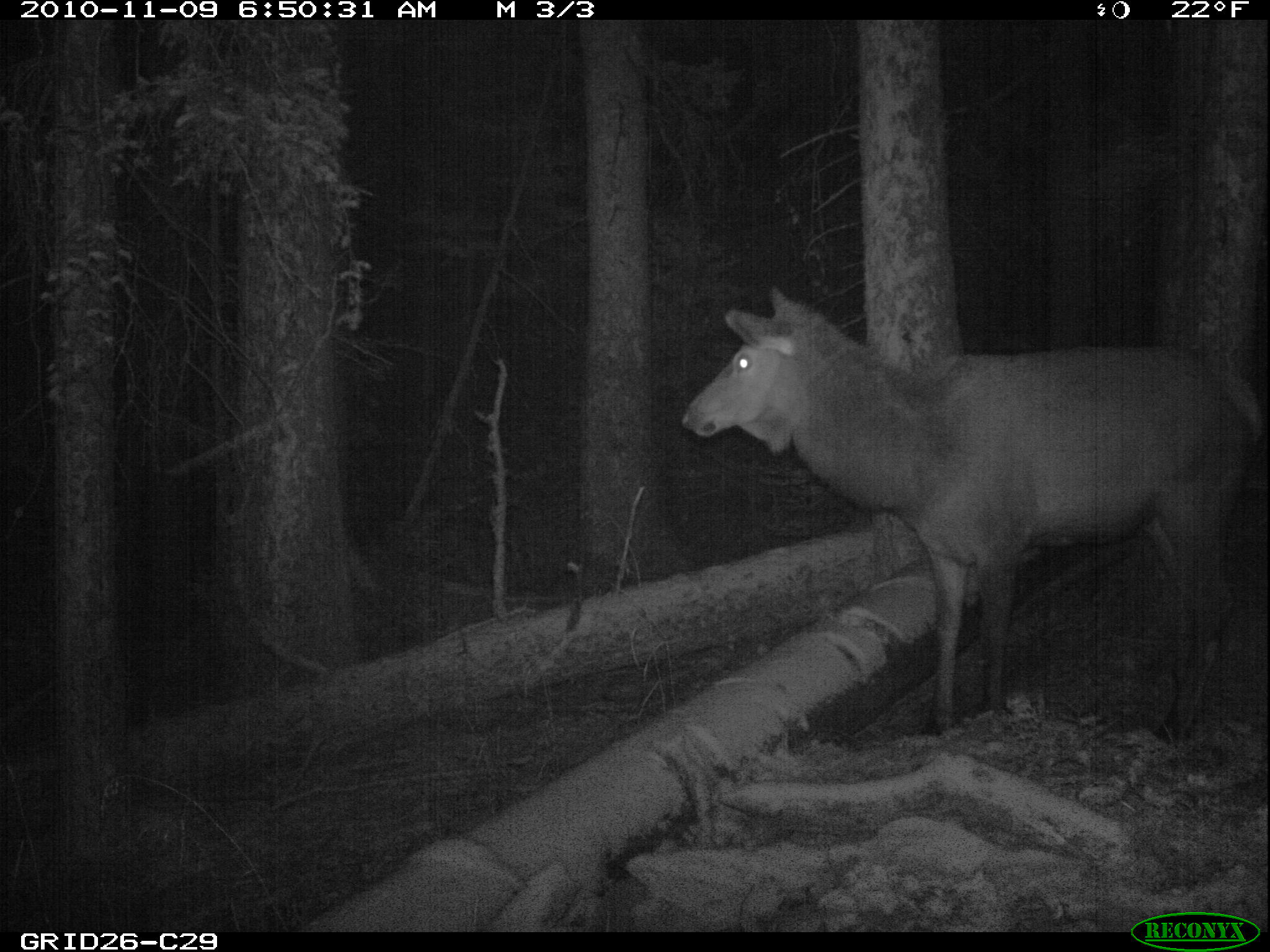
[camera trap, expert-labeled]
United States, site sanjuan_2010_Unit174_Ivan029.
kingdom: Animalia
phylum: Chordata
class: Mammalia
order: Artiodactyla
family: Cervidae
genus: Cervus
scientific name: Cervus elaphus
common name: red deer